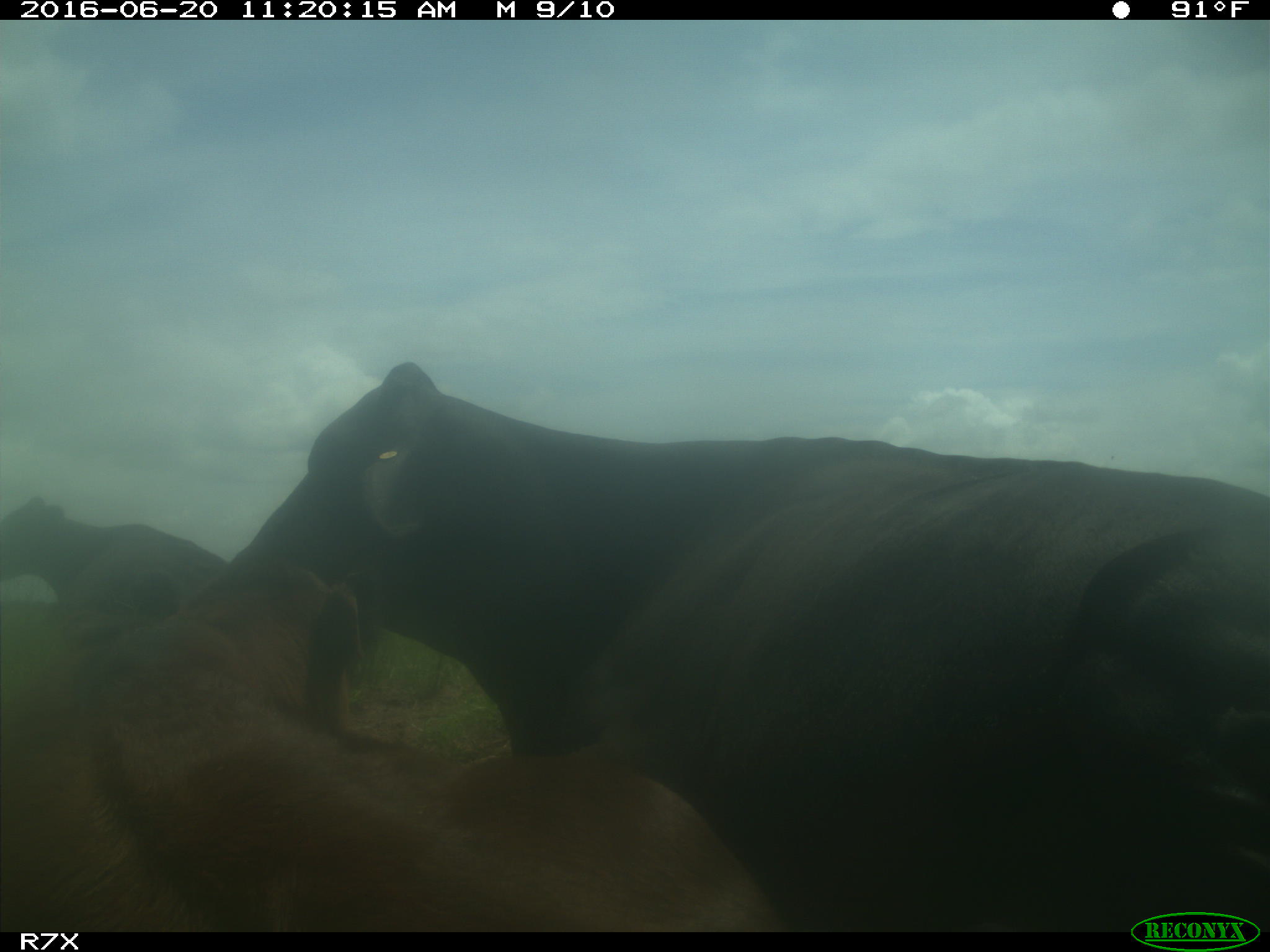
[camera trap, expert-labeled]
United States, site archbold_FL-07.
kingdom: Animalia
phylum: Chordata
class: Mammalia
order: Artiodactyla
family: Bovidae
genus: Bos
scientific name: Bos taurus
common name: domestic cow